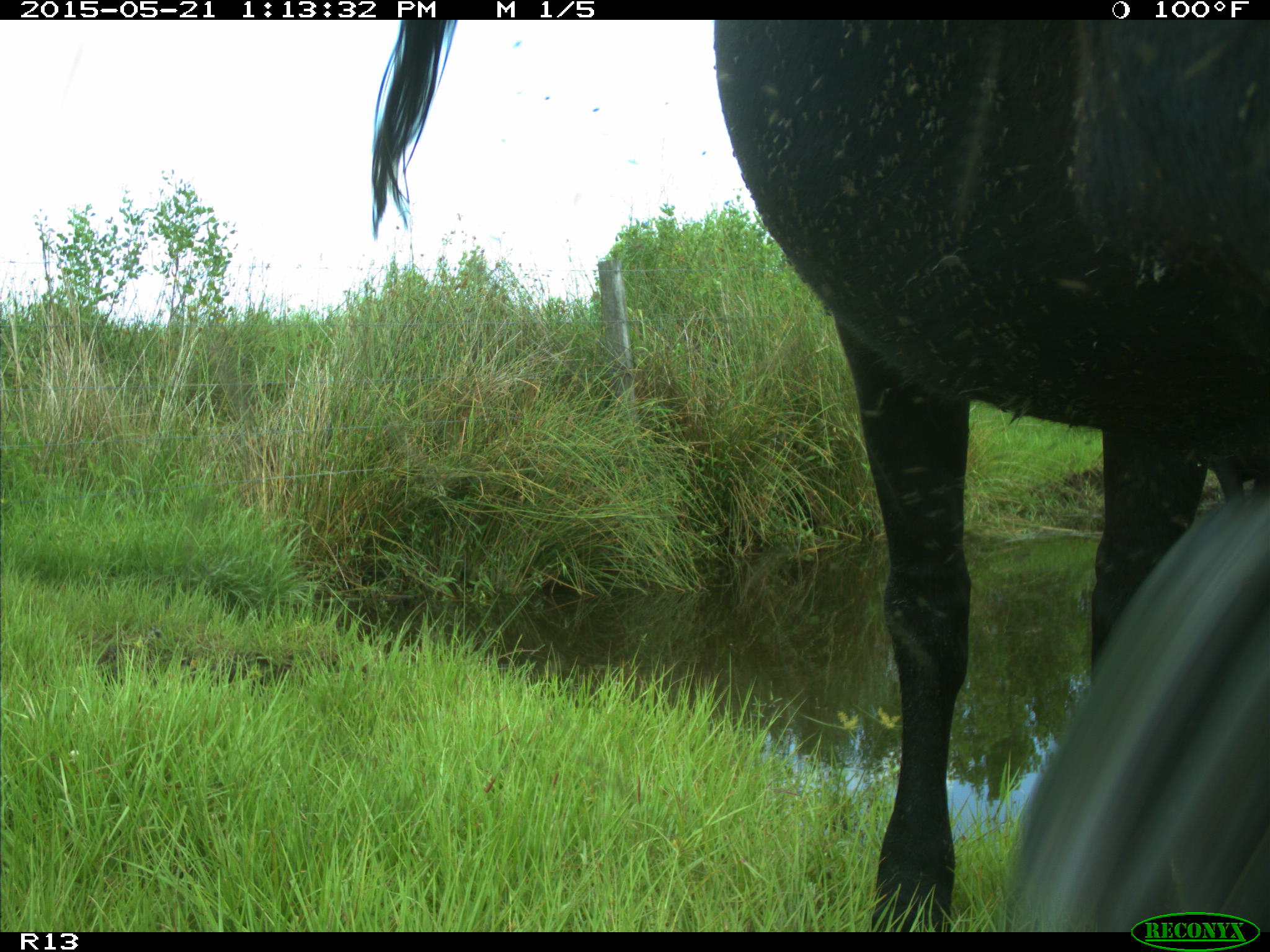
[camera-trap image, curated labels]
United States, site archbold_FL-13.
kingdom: Animalia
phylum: Chordata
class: Mammalia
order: Artiodactyla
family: Bovidae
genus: Bos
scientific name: Bos taurus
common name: domestic cow